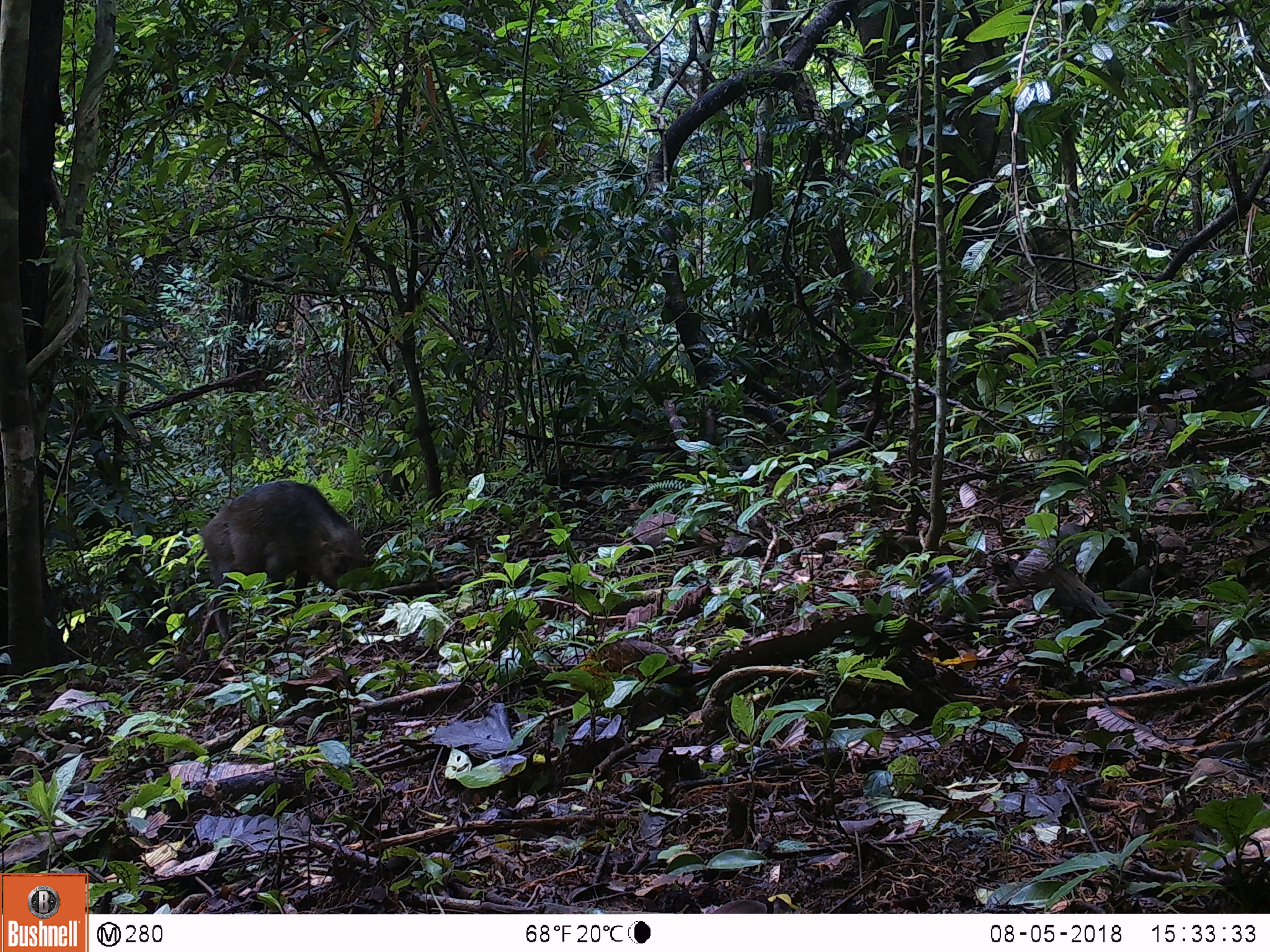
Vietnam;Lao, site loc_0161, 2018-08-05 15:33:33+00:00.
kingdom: Animalia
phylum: Chordata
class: Mammalia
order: Artiodactyla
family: Suidae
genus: Sus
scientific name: Sus scrofa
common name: eurasian wild pig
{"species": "eurasian wild pig (Sus scrofa)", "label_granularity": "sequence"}